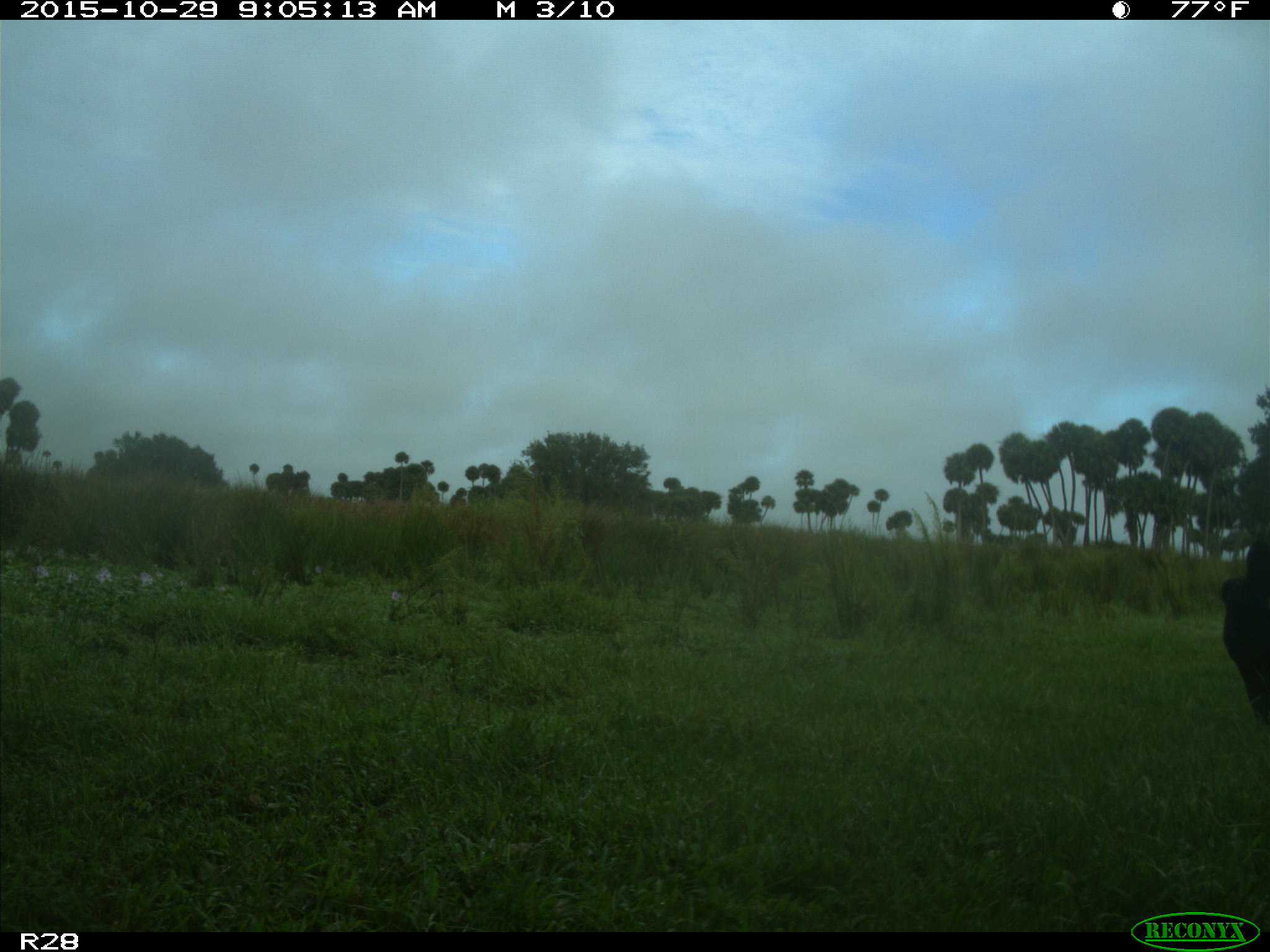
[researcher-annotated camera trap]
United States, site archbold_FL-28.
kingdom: Animalia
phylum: Chordata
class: Mammalia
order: Artiodactyla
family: Bovidae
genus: Bos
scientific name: Bos taurus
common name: domestic cow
Bos taurus (domestic cow).